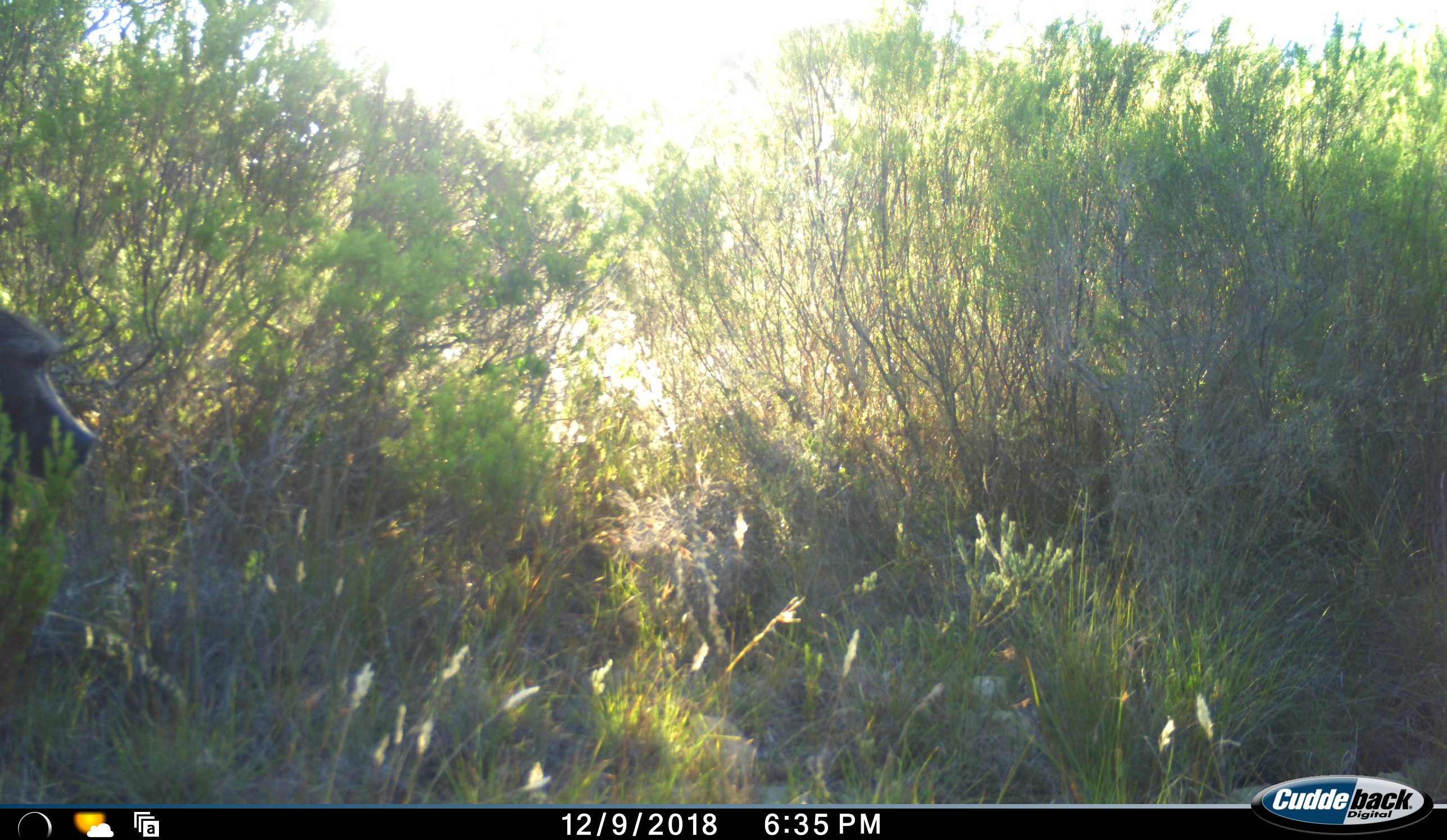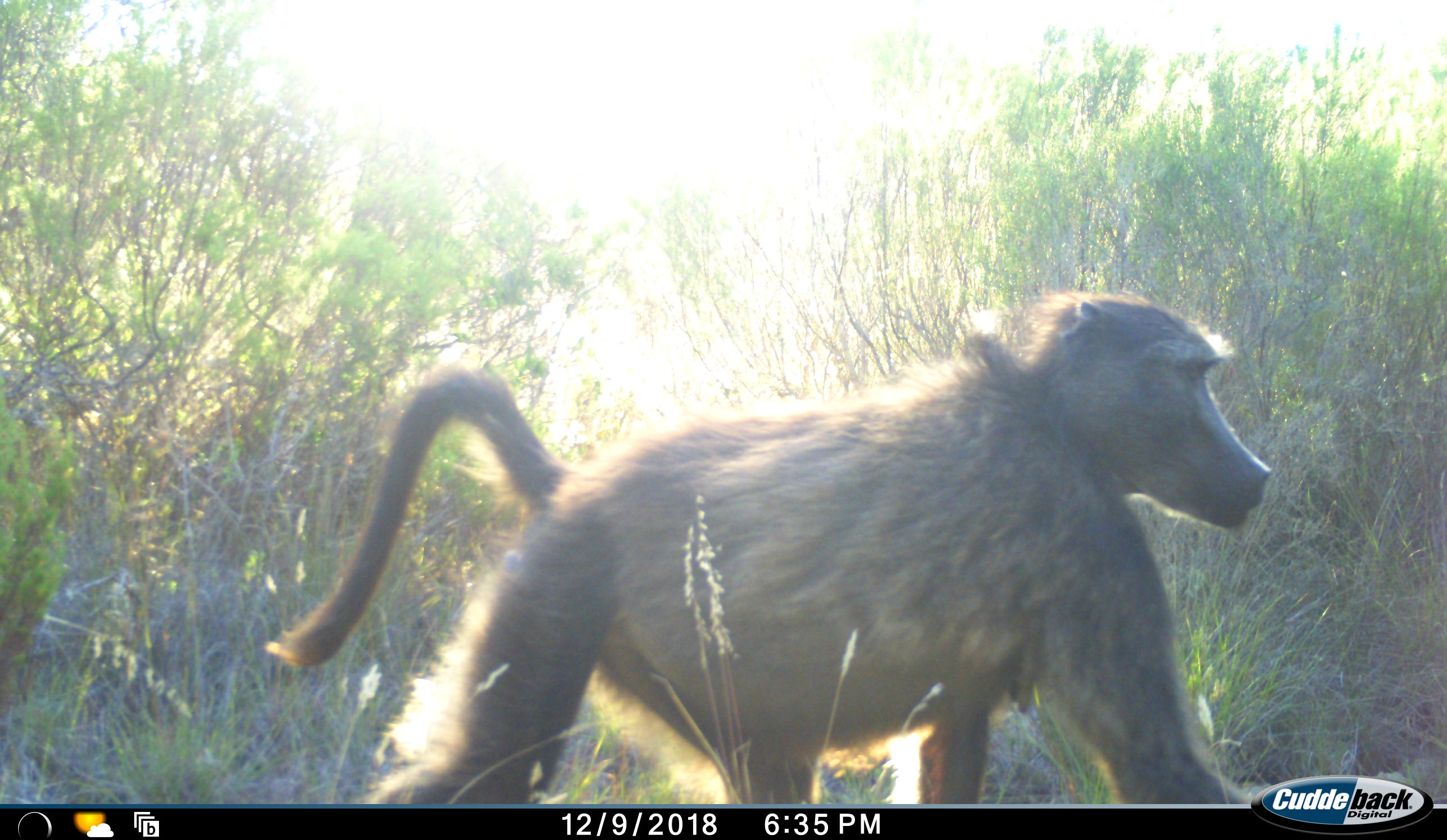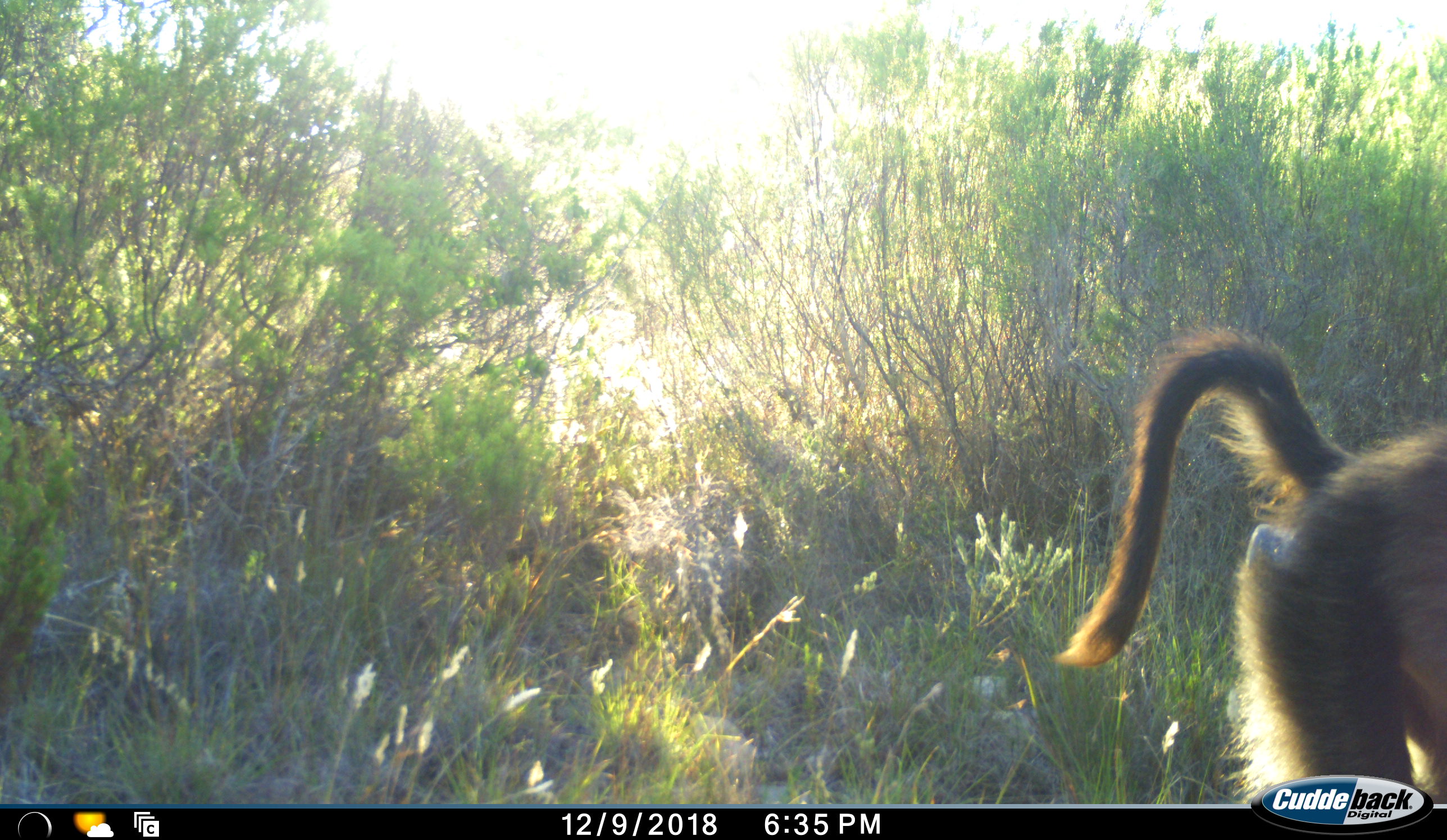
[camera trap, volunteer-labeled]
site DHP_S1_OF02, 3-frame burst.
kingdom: Animalia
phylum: Chordata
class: Mammalia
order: Primates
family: Cercopithecidae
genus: Papio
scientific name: Papio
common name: baboon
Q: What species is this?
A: Baboon (Papio).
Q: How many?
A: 1.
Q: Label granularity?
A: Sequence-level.